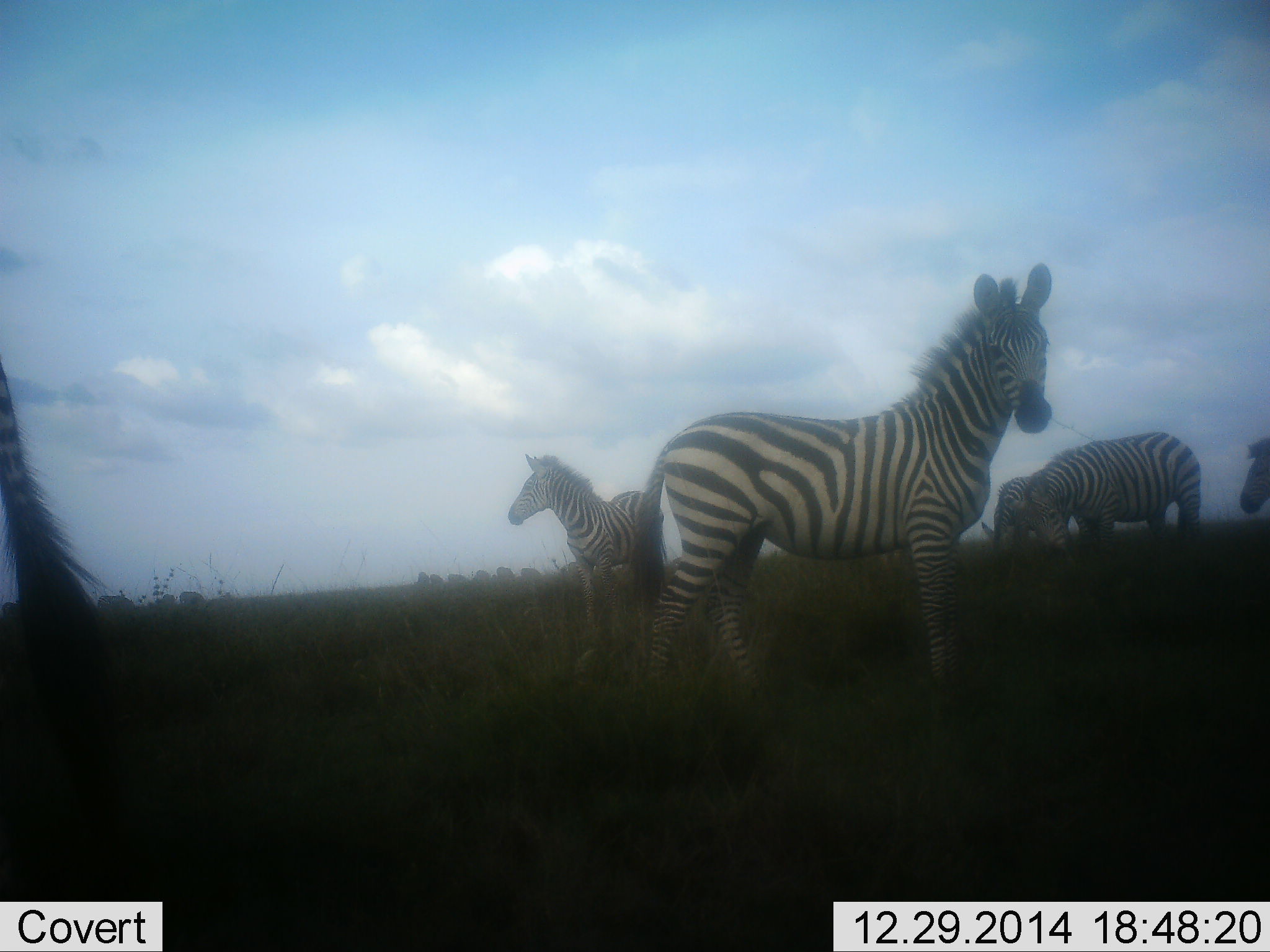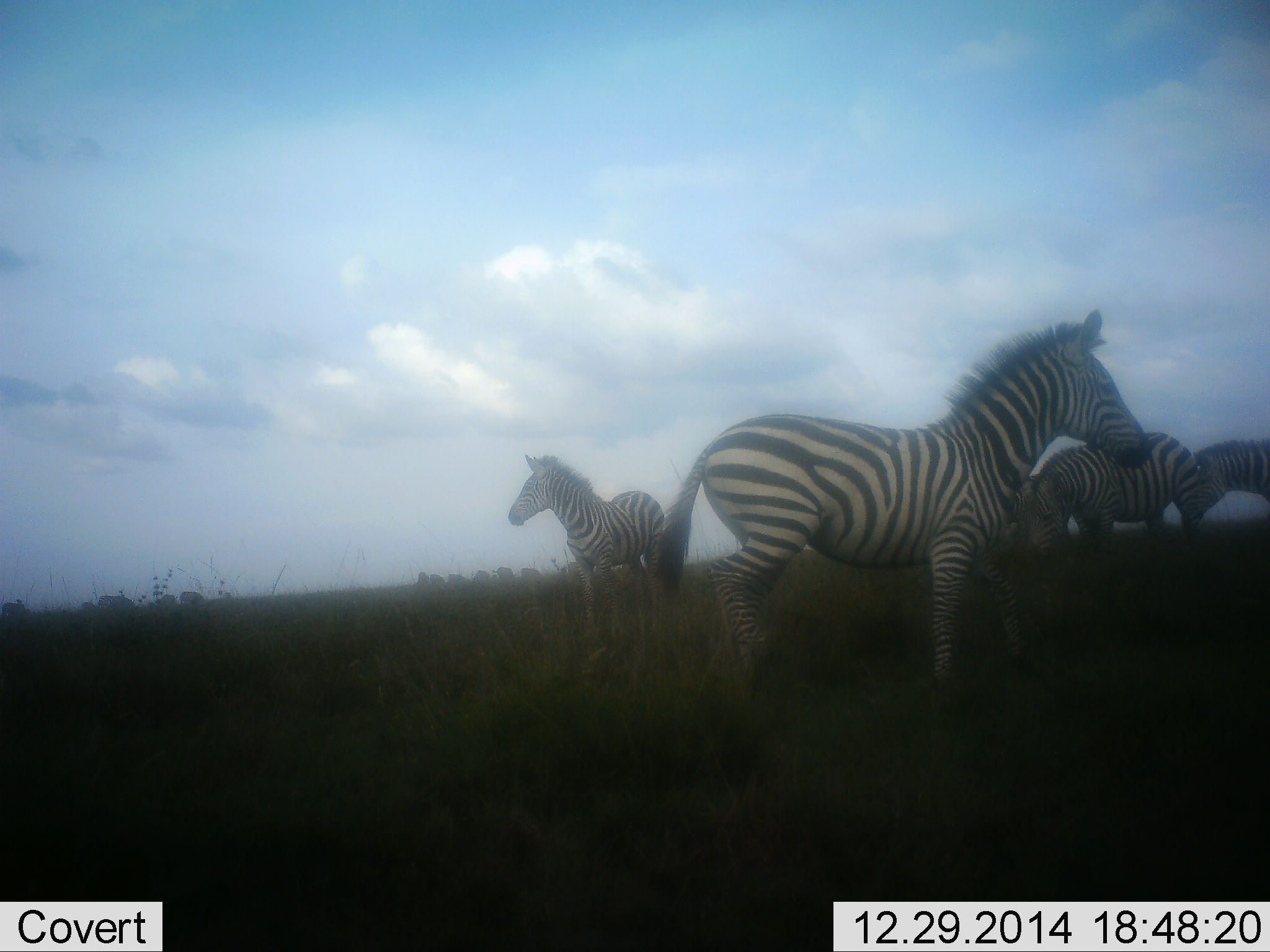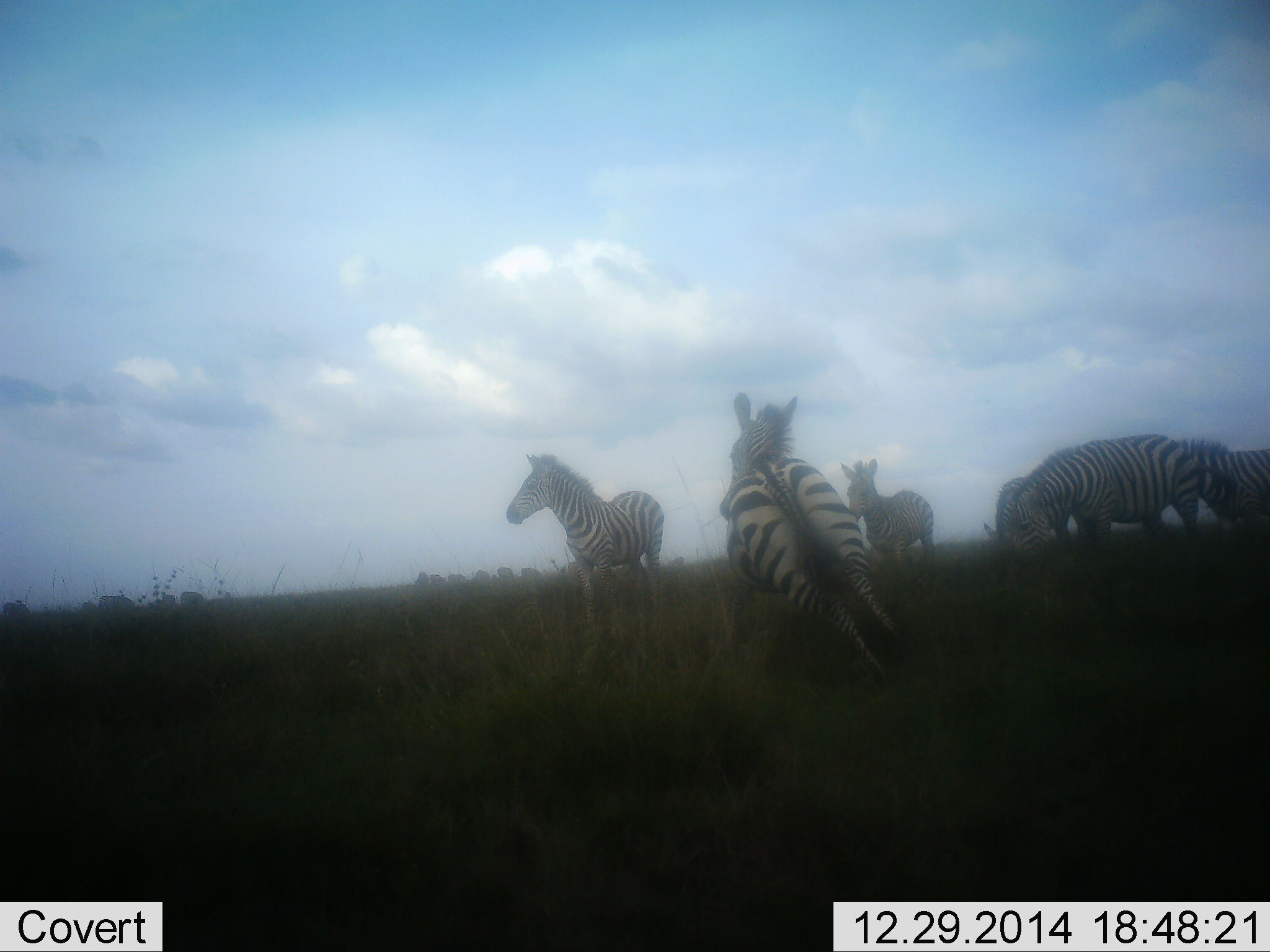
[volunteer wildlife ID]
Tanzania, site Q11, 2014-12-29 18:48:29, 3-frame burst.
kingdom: Animalia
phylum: Chordata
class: Mammalia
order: Perissodactyla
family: Equidae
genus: Equus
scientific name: Equus quagga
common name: plains zebra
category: zebra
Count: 6.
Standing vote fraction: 77%.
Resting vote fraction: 0%.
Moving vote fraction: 85%.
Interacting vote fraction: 23%.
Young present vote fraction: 8%.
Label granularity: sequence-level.